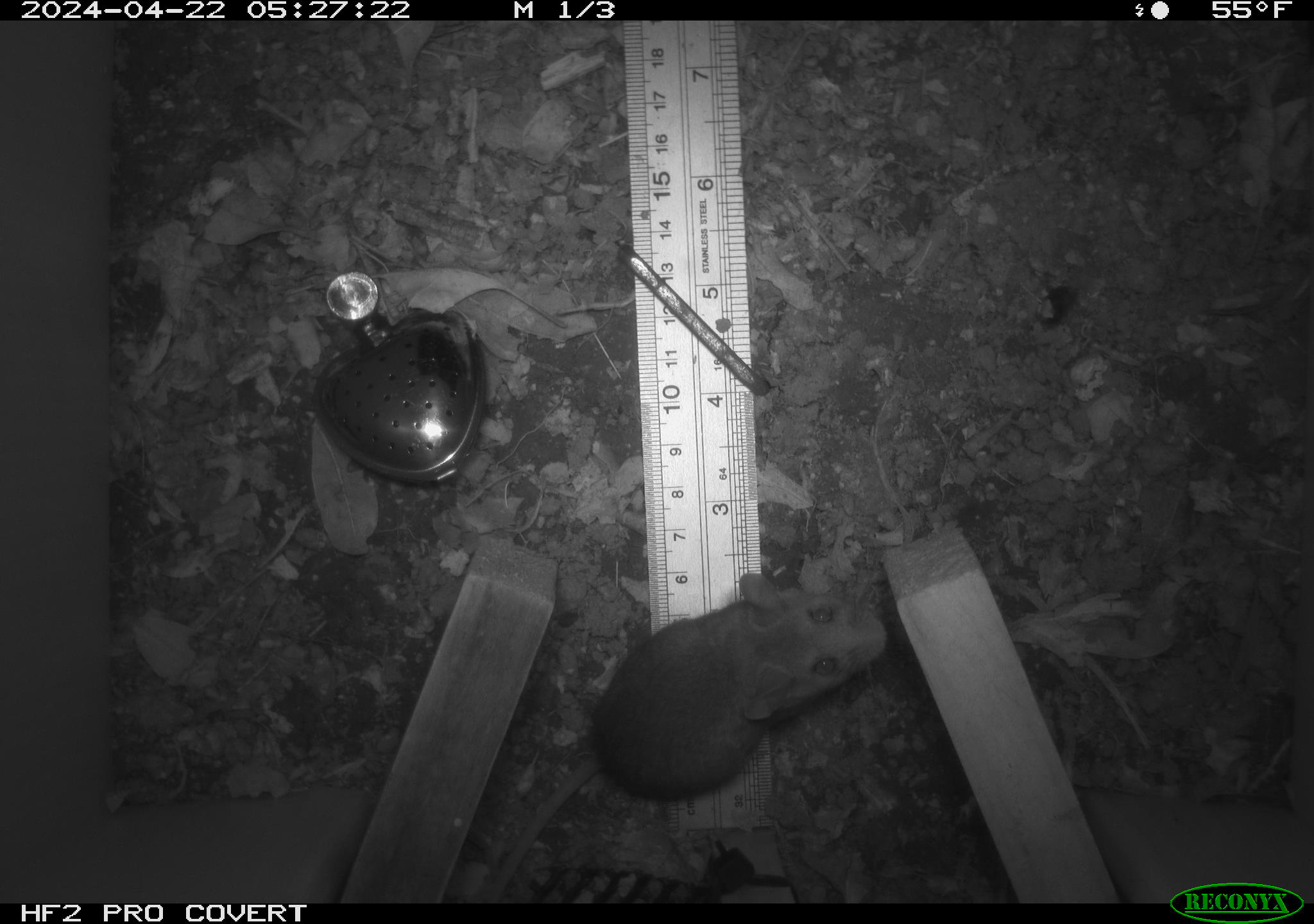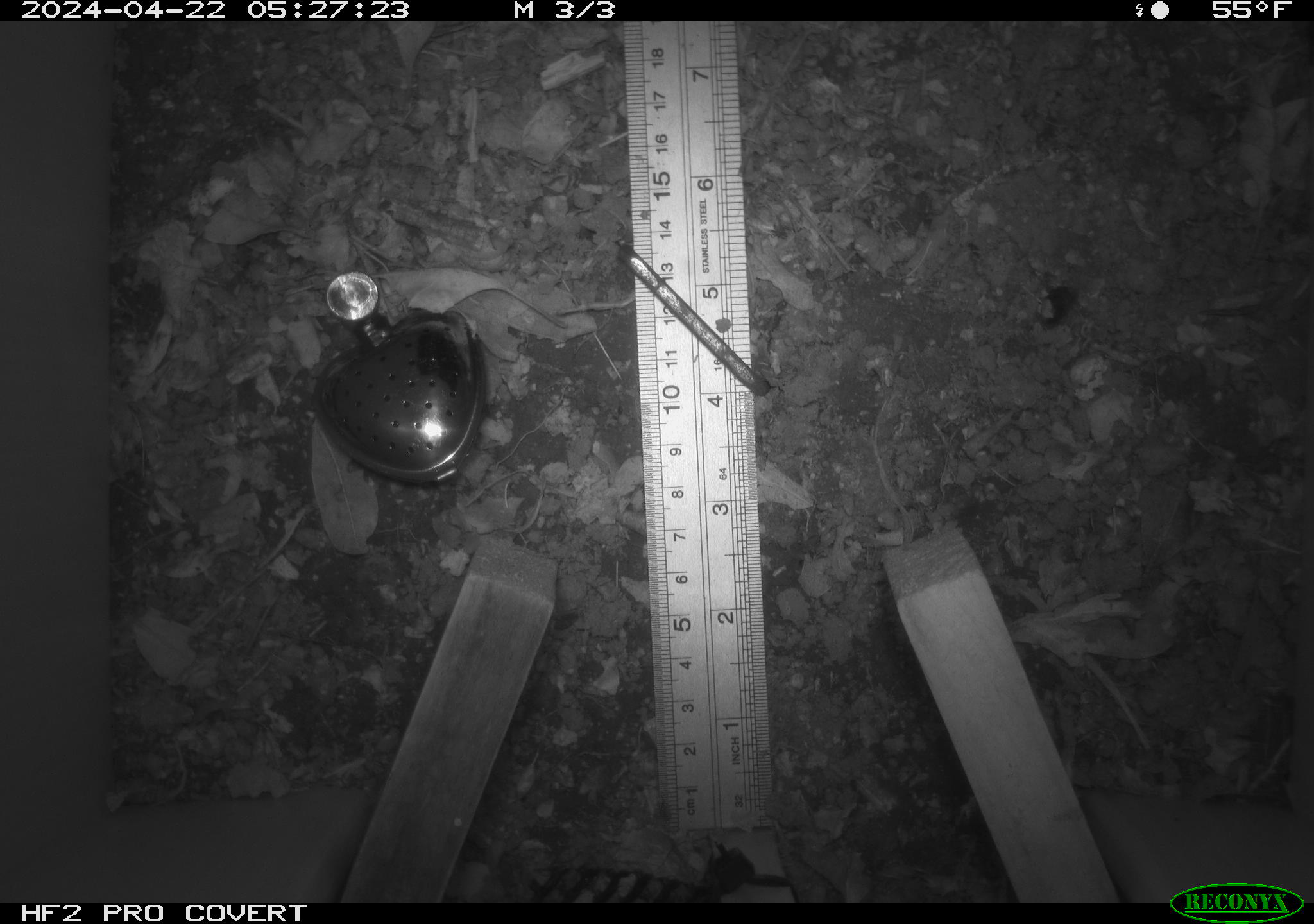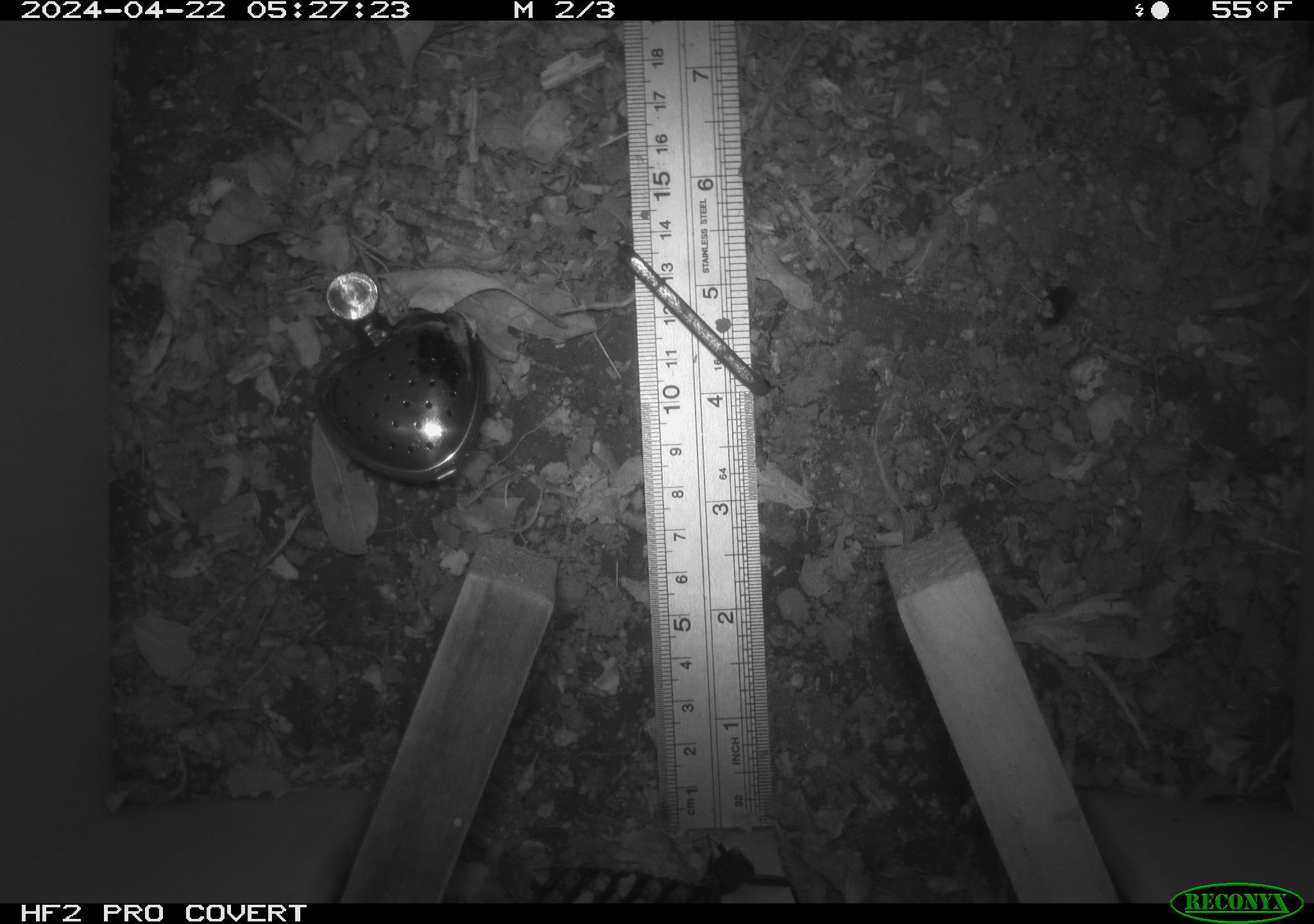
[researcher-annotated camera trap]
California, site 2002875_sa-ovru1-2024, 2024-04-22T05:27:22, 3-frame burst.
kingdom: Animalia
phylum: Chordata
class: Mammalia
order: Rodentia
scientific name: Rodentia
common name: rodent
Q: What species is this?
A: Rodent (Rodentia).